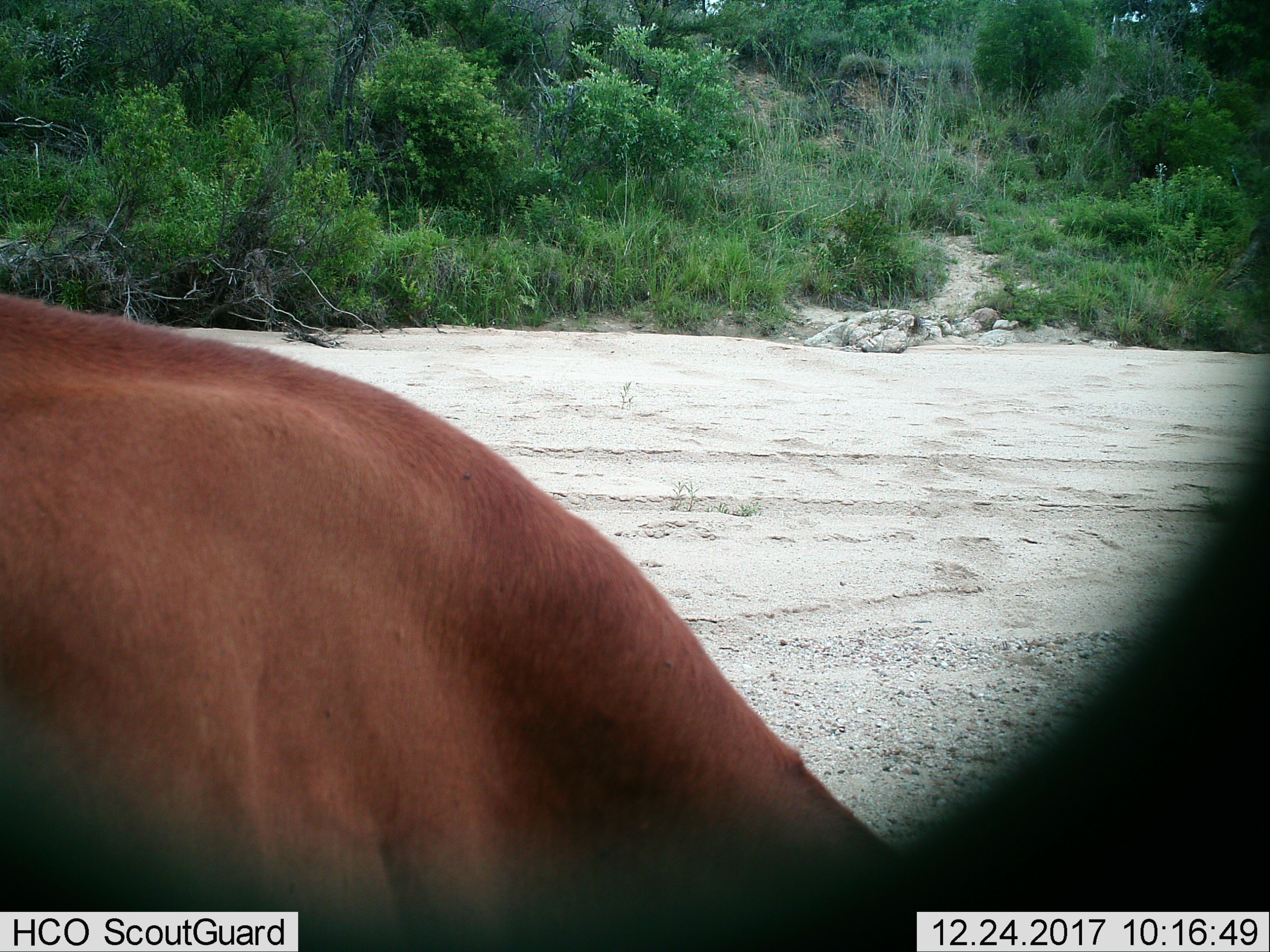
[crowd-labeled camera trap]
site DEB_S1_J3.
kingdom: Animalia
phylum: Chordata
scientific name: Vertebrata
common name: domestic animal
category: domesticanimal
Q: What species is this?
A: Domesticanimal (domestic animal) (Vertebrata).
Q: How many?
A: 1.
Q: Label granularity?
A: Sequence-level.